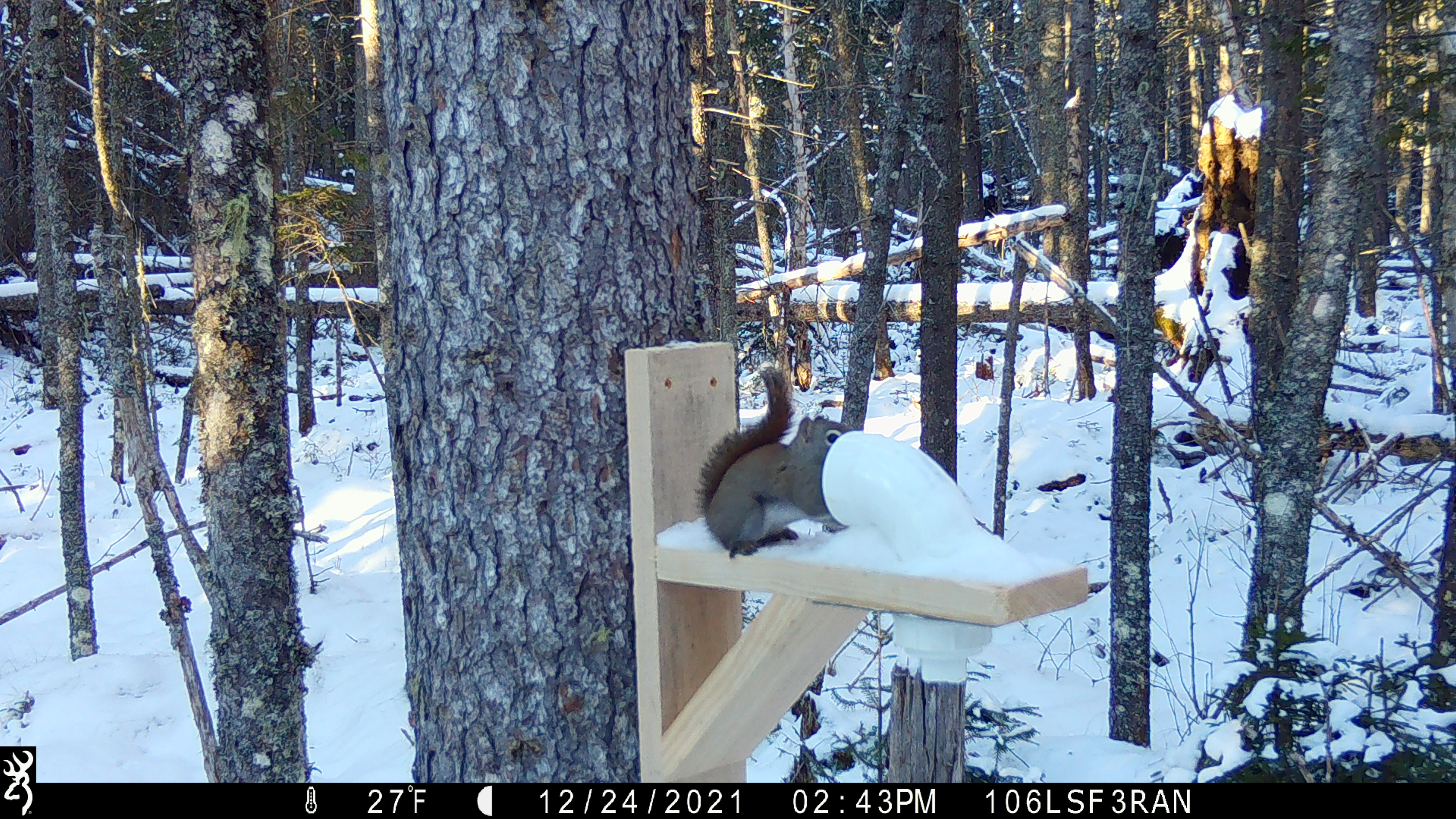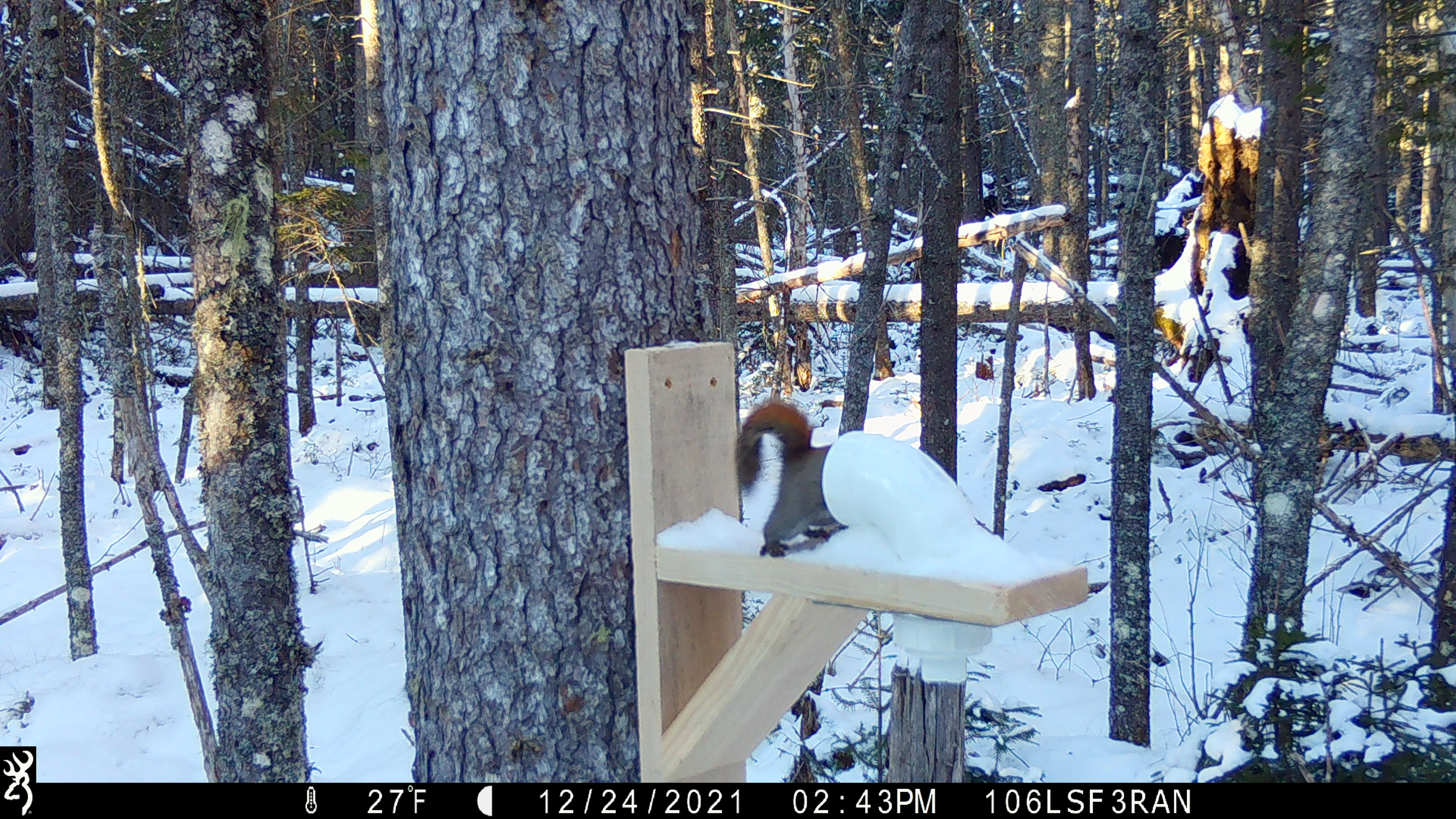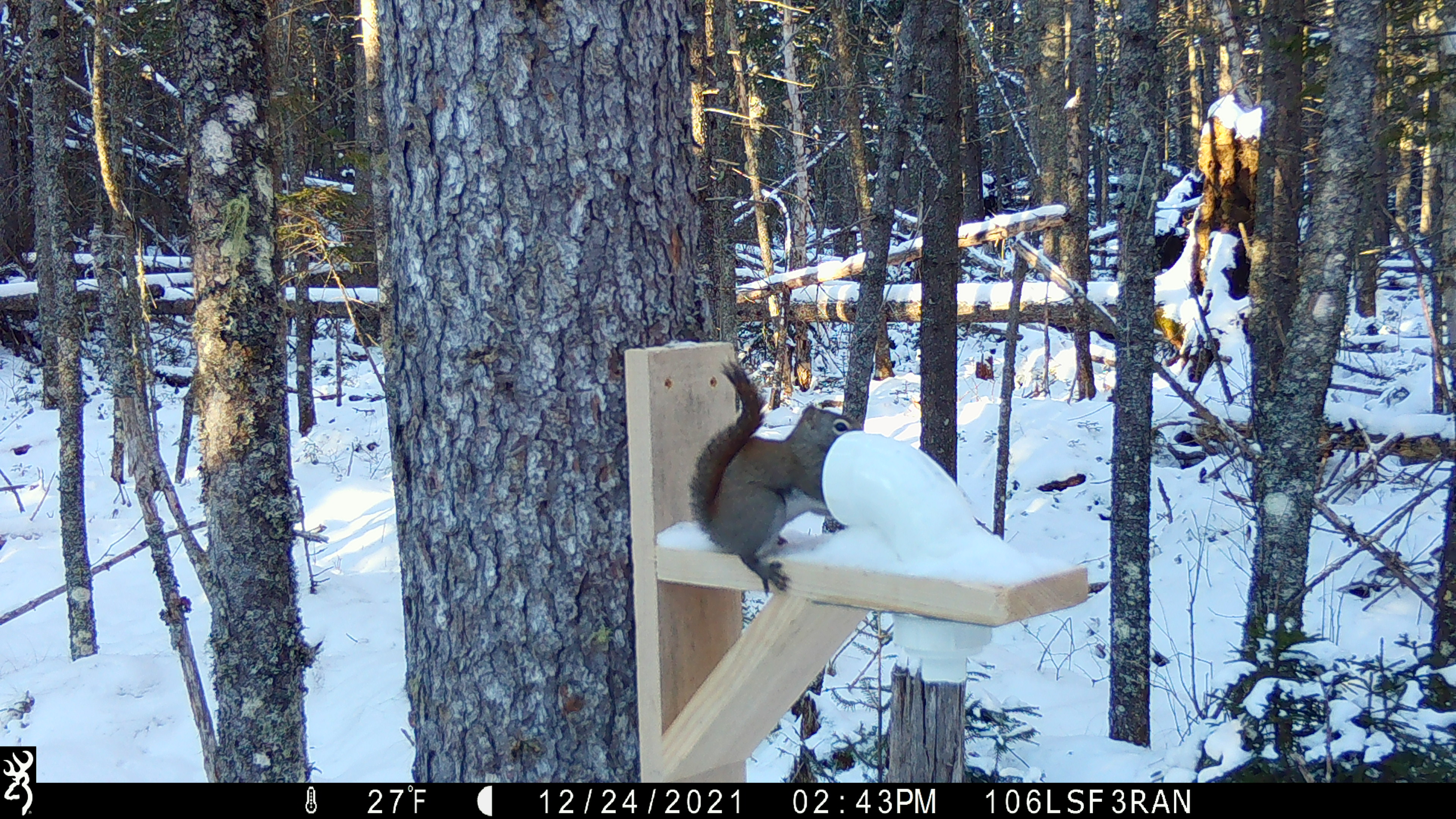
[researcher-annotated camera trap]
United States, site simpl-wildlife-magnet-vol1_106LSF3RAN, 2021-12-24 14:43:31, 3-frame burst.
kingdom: Animalia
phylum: Chordata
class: Mammalia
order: Rodentia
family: Sciuridae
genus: Tamiasciurus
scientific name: Tamiasciurus hudsonicus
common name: red squirrel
Red squirrel (Tamiasciurus hudsonicus).